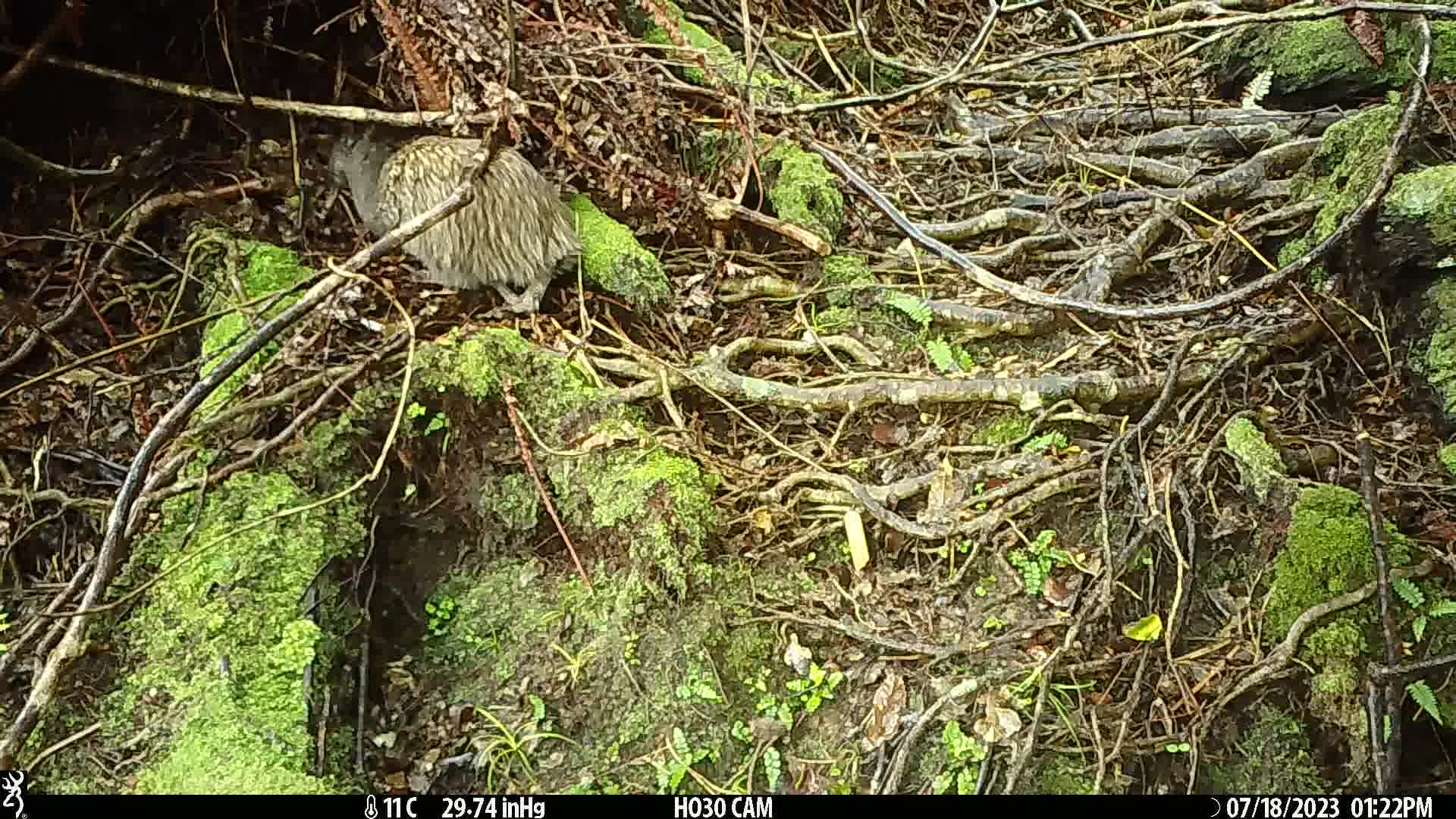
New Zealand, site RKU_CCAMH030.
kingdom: Animalia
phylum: Chordata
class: Aves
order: Apterygiformes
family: Apterygidae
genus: Apteryx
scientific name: Apteryx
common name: kiwi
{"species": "kiwi (Apteryx)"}